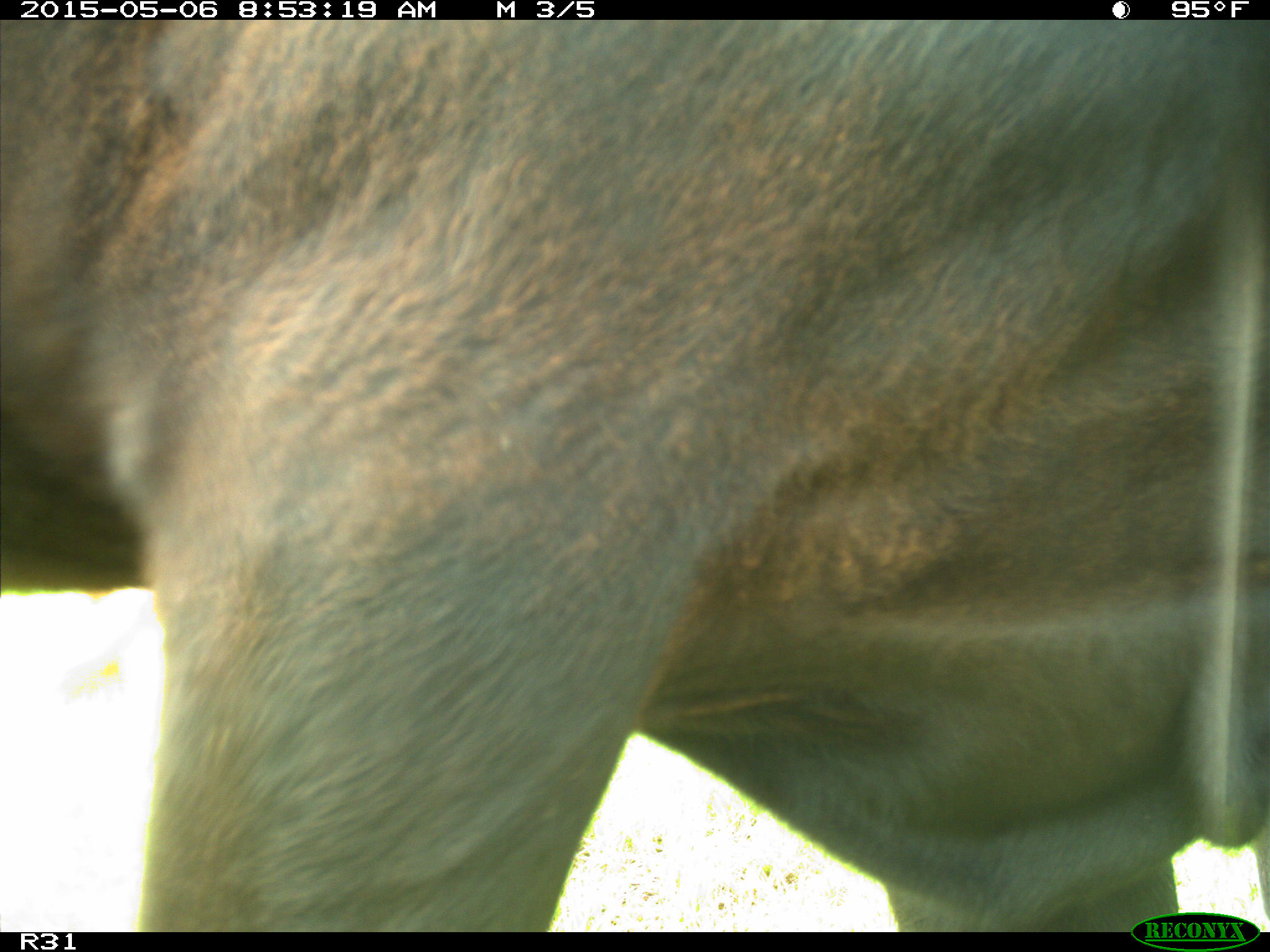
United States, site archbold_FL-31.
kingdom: Animalia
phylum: Chordata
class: Mammalia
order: Artiodactyla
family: Bovidae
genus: Bos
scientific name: Bos taurus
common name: domestic cow